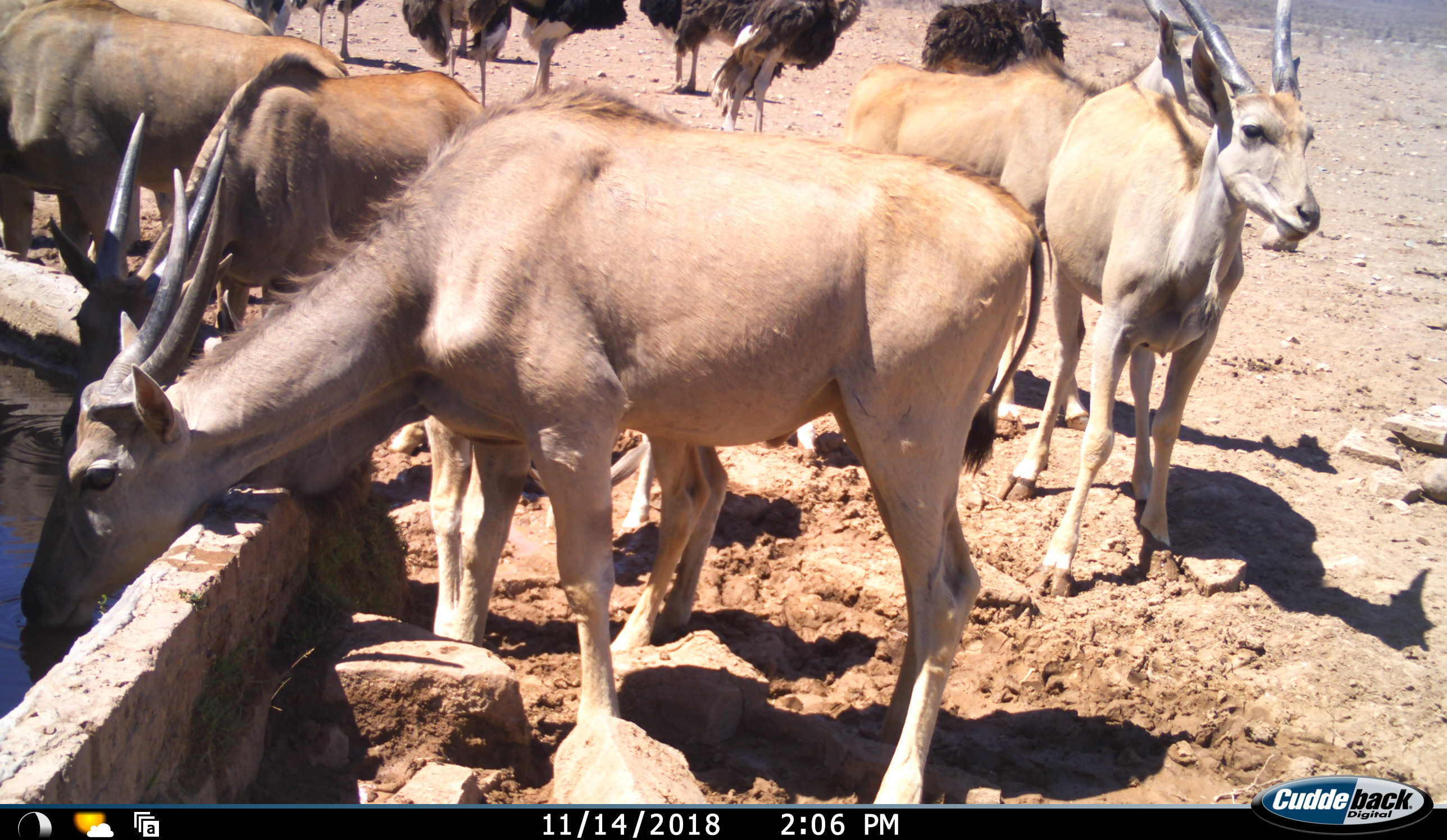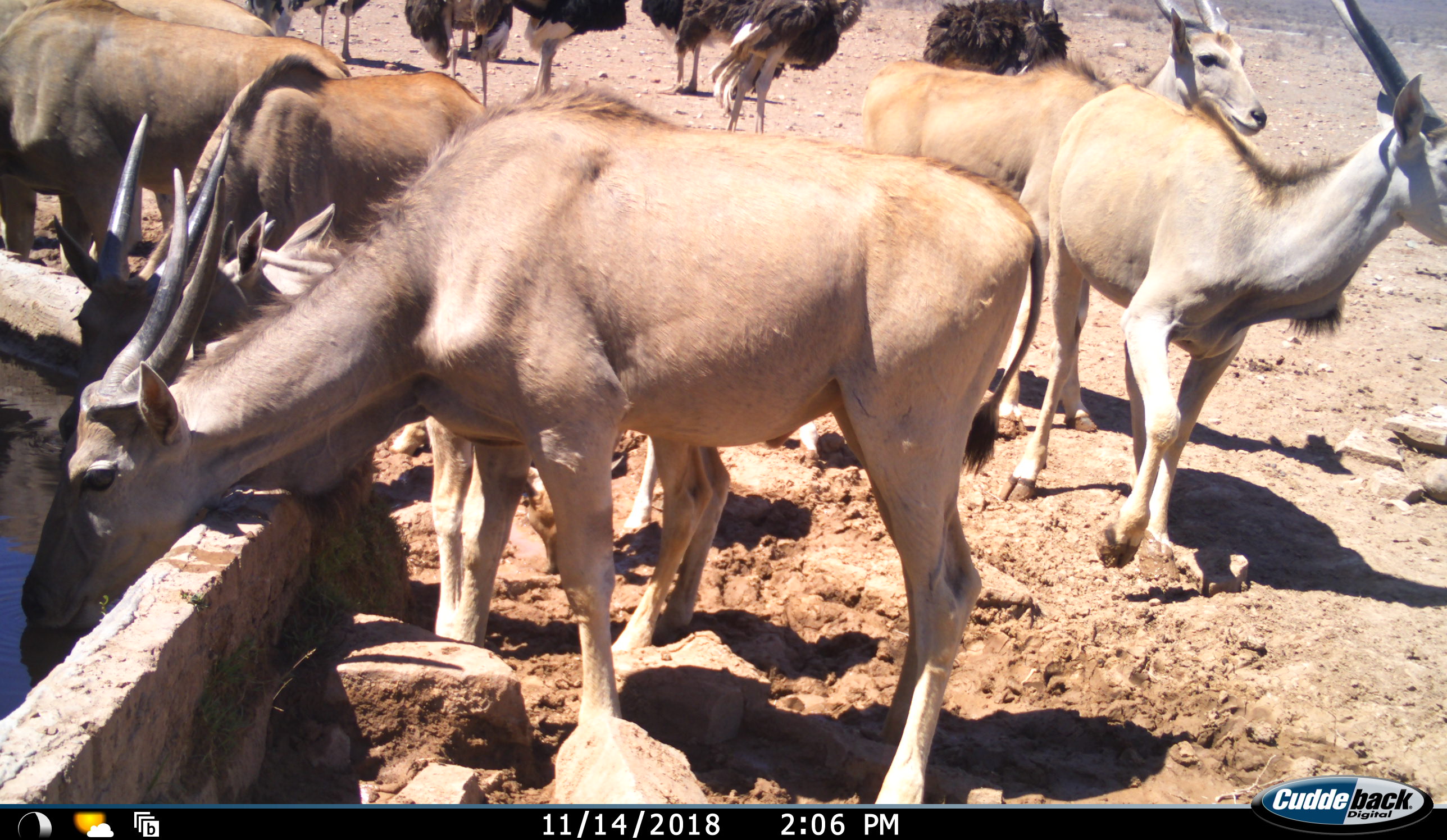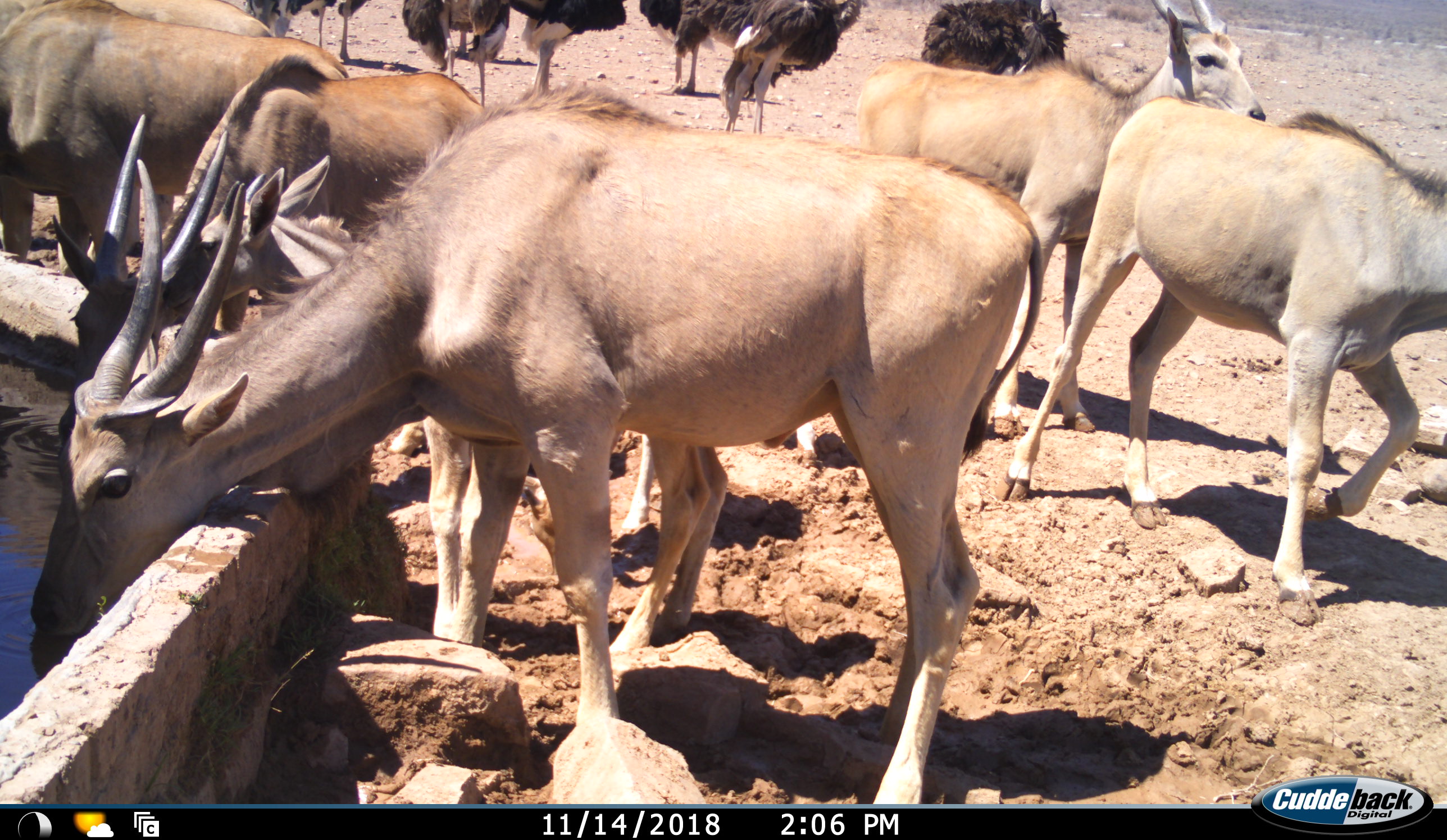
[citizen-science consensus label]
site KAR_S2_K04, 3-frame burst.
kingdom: Animalia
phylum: Chordata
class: Mammalia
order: Artiodactyla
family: Bovidae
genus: Tragelaphus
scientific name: Tragelaphus oryx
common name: eland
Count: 7.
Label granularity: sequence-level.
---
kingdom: Animalia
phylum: Chordata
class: Aves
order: Struthioniformes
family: Struthionidae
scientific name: Struthionidae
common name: ostrich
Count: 7.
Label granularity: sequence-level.